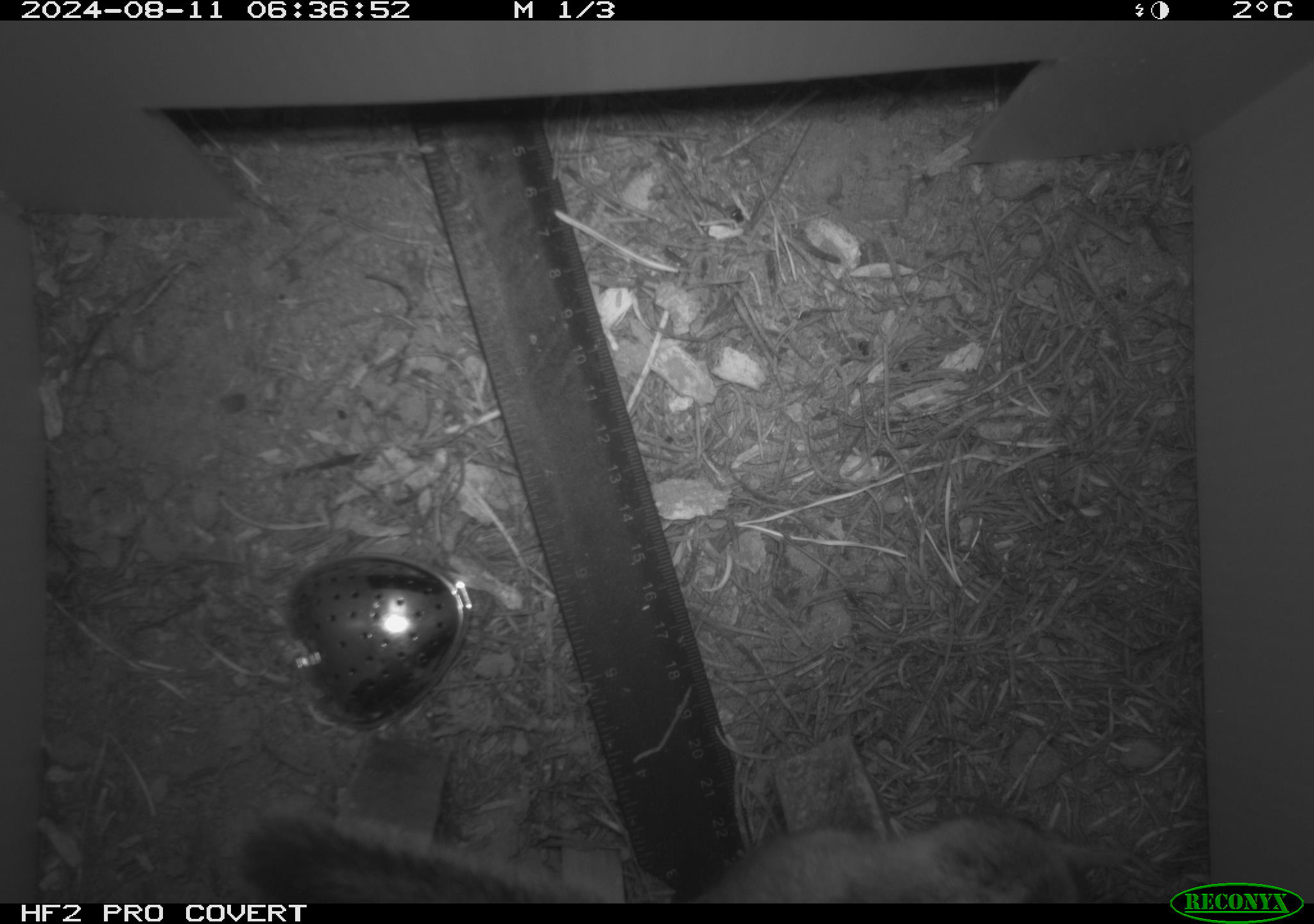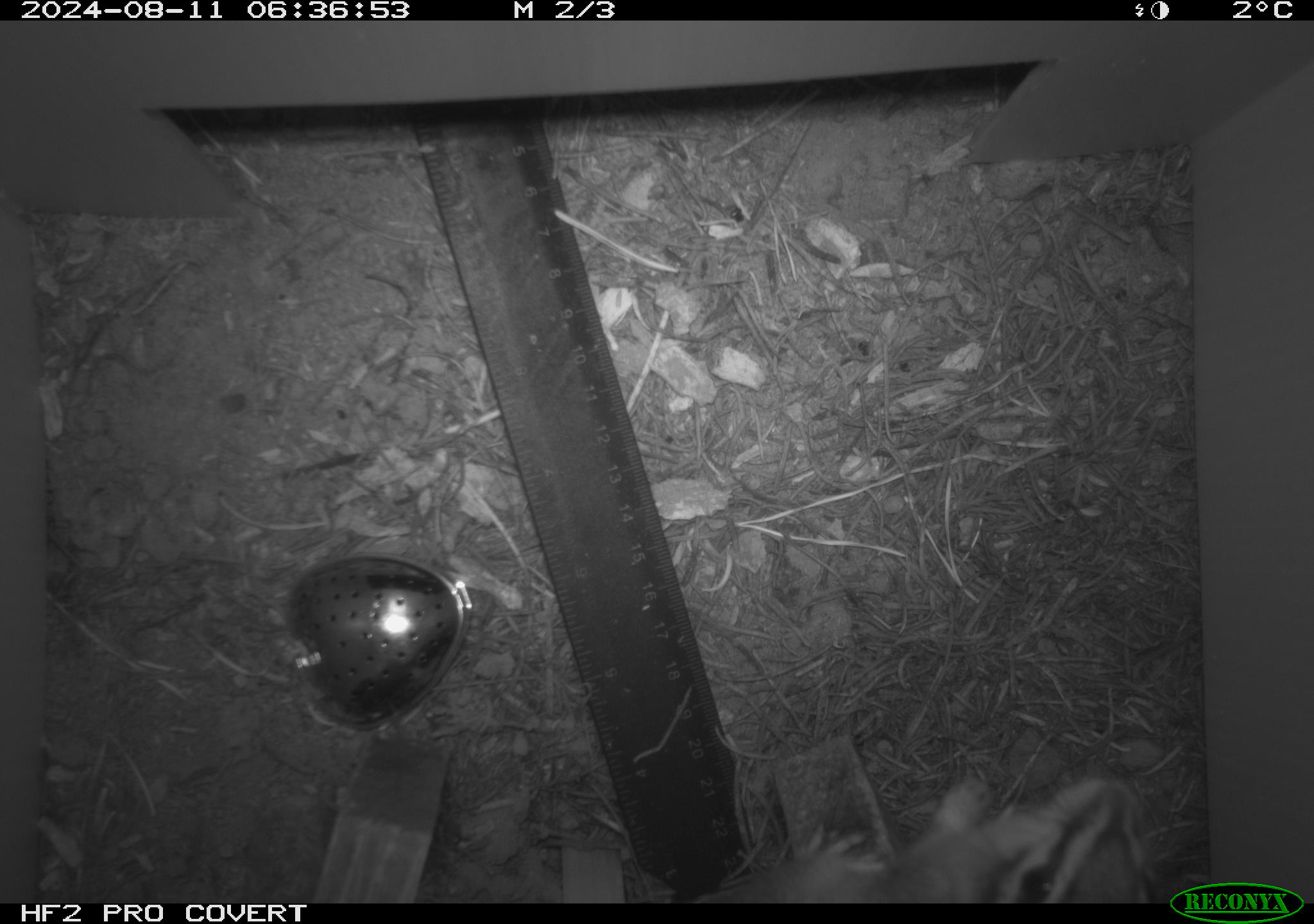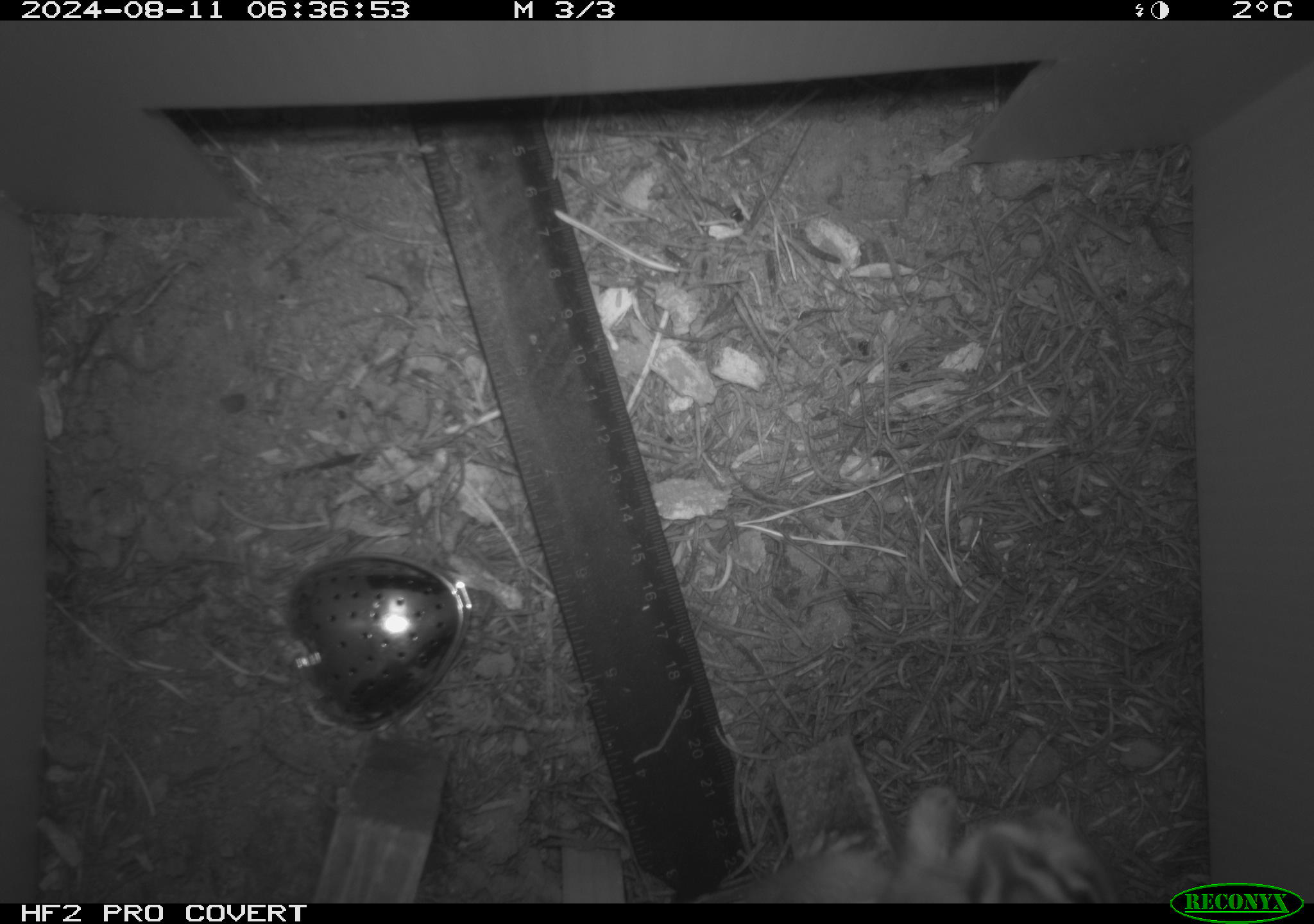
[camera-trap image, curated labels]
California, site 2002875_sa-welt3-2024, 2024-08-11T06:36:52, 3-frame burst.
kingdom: Animalia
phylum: Chordata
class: Mammalia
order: Rodentia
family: Sciuridae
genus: Neotamias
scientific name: Neotamias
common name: western chipmunks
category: neotamias species